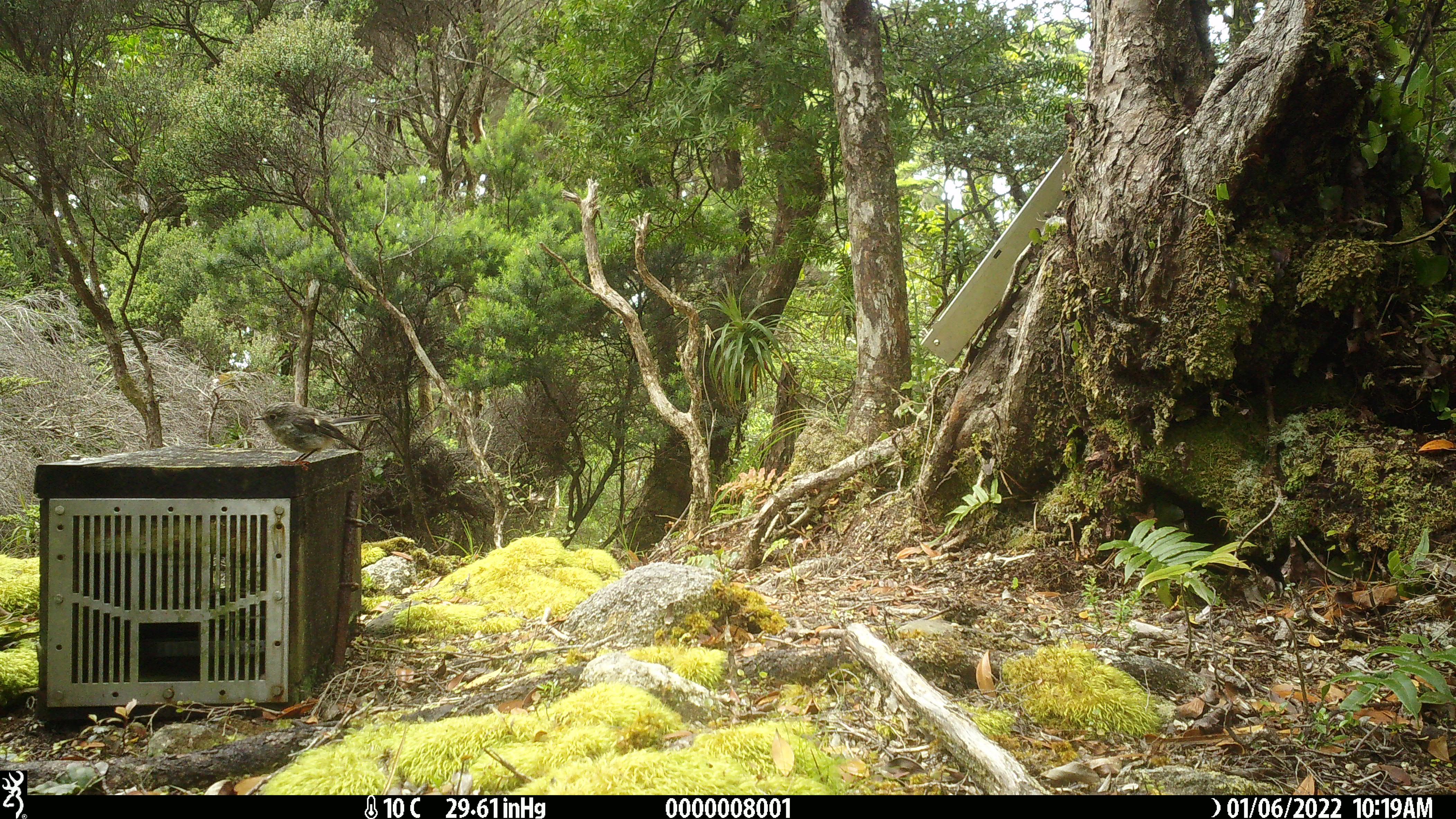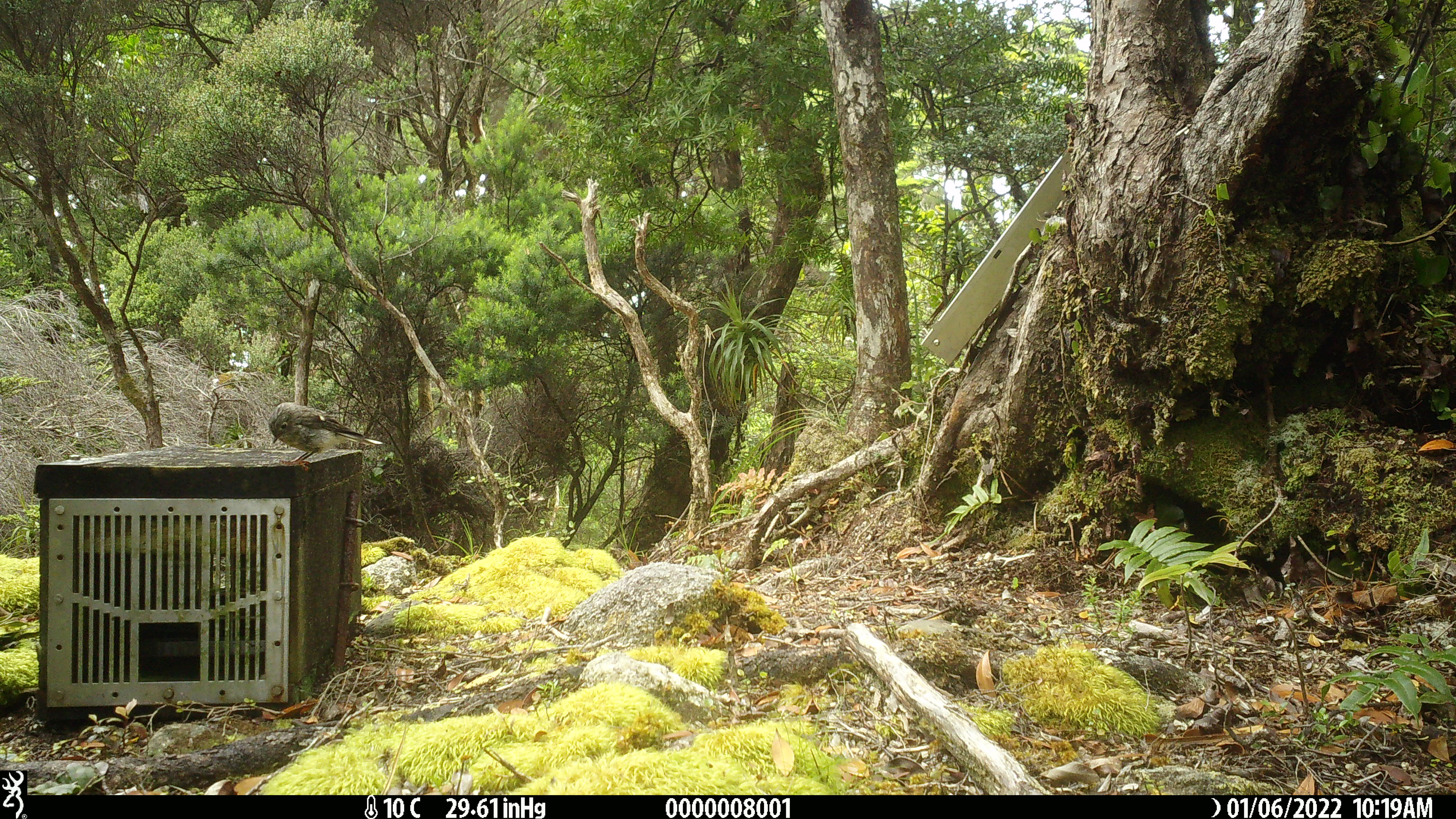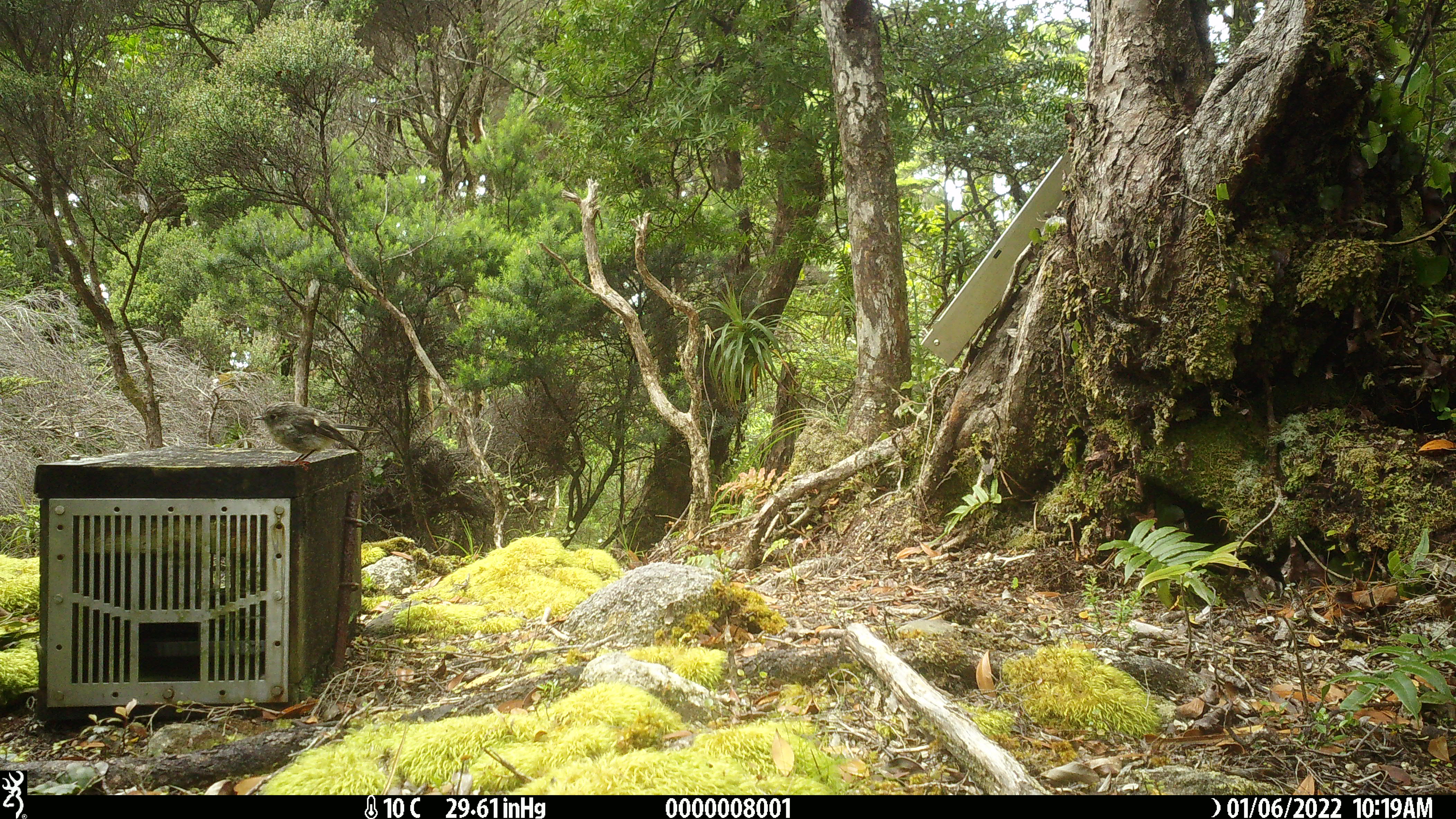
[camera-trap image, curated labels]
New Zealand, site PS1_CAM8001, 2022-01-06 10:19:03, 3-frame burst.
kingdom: Animalia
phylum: Chordata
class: Aves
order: Passeriformes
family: Petroicidae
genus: Petroica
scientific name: Petroica macrocephala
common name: tomtit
Tomtit (Petroica macrocephala).